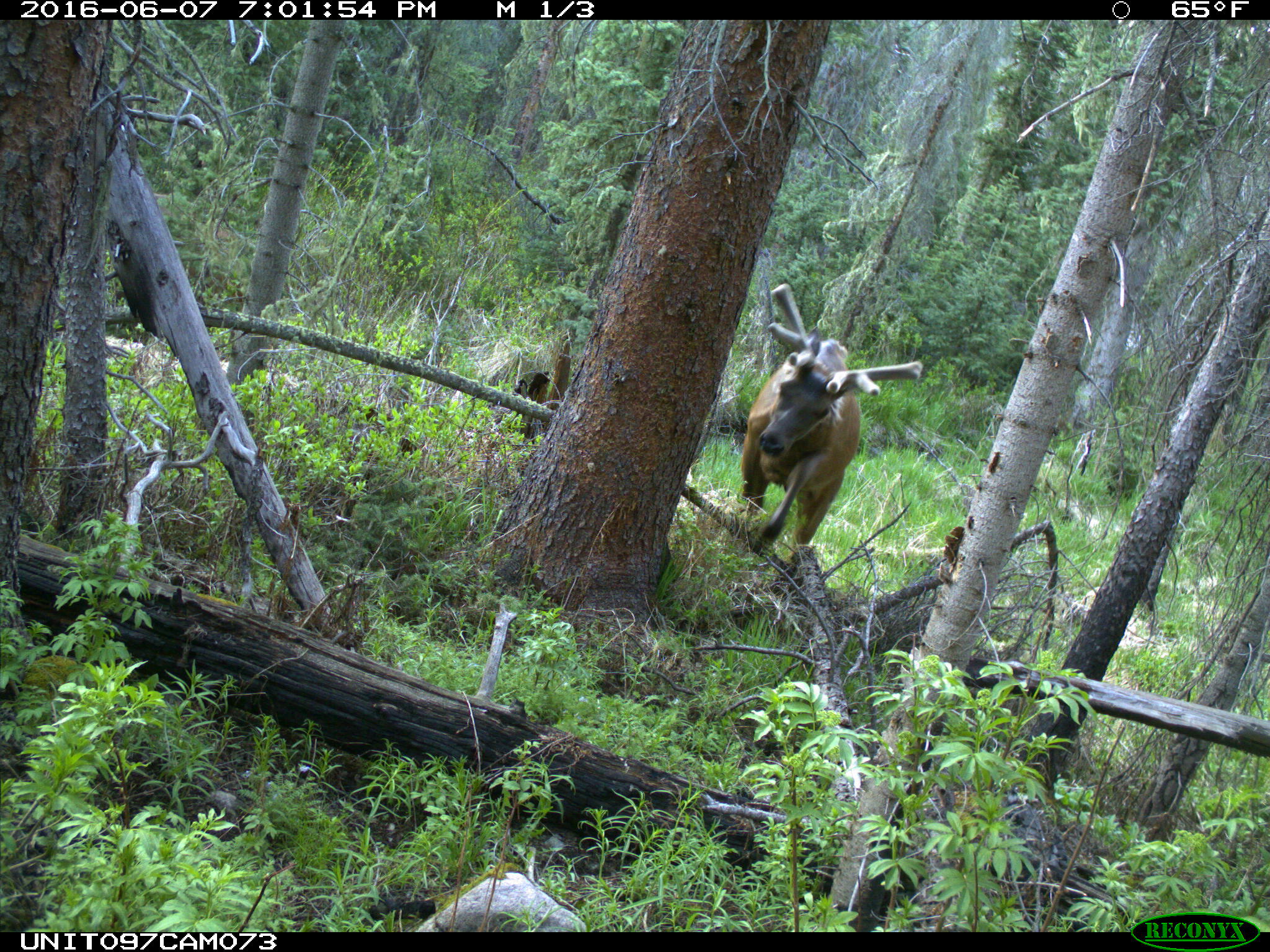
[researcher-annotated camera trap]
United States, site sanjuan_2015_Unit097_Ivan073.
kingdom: Animalia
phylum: Chordata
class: Mammalia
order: Artiodactyla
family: Cervidae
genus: Cervus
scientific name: Cervus elaphus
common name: red deer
Cervus elaphus (red deer).